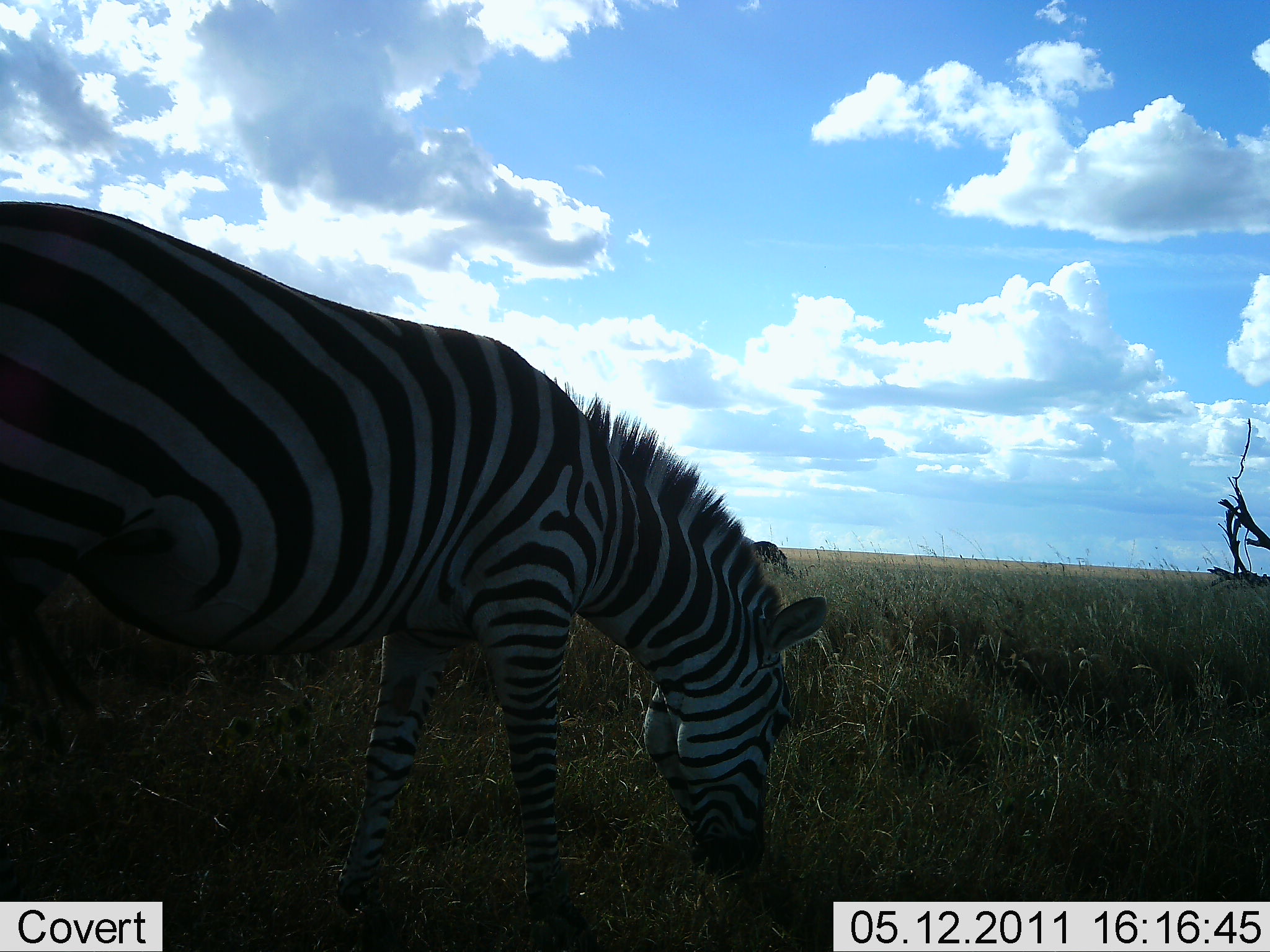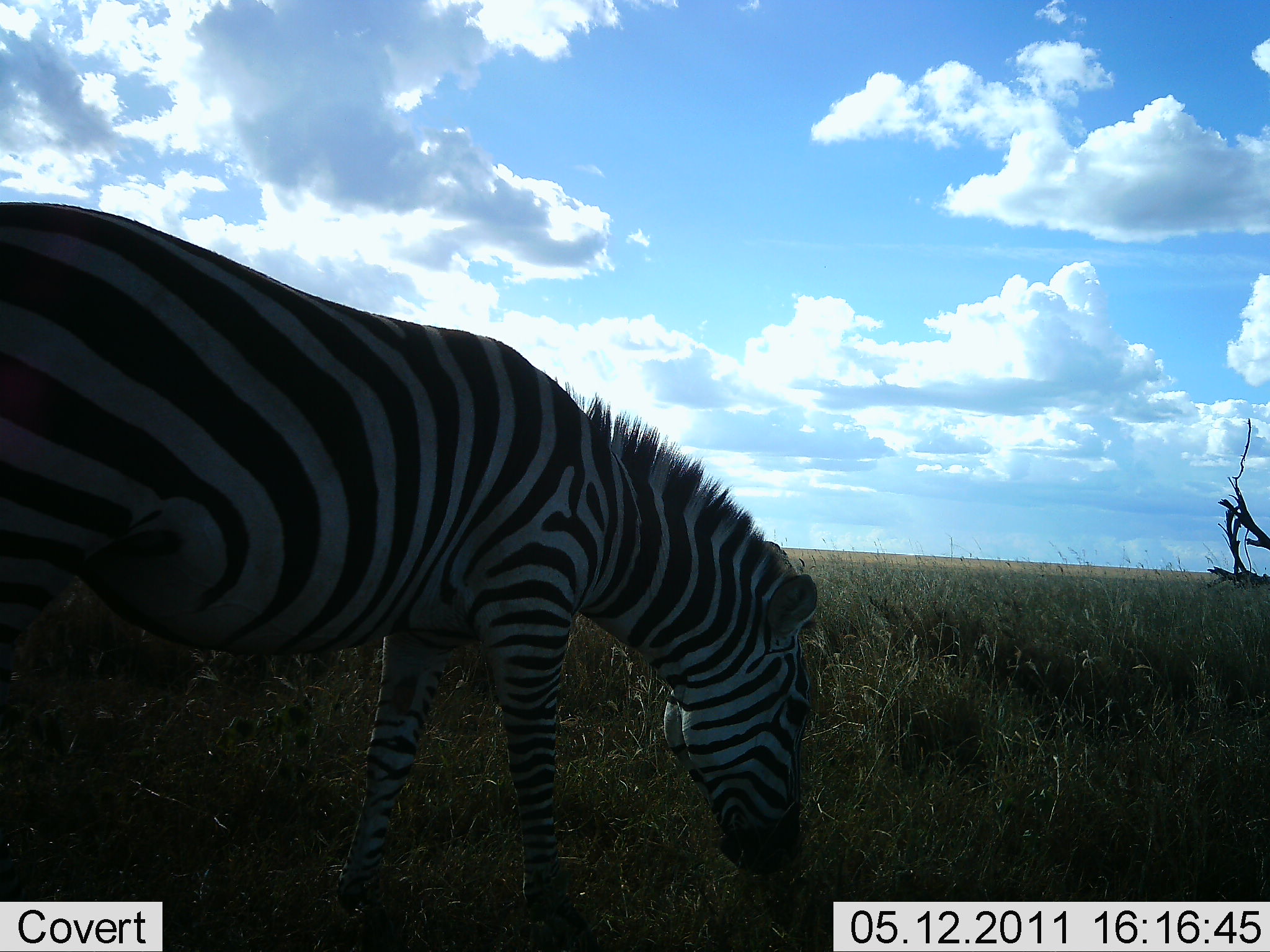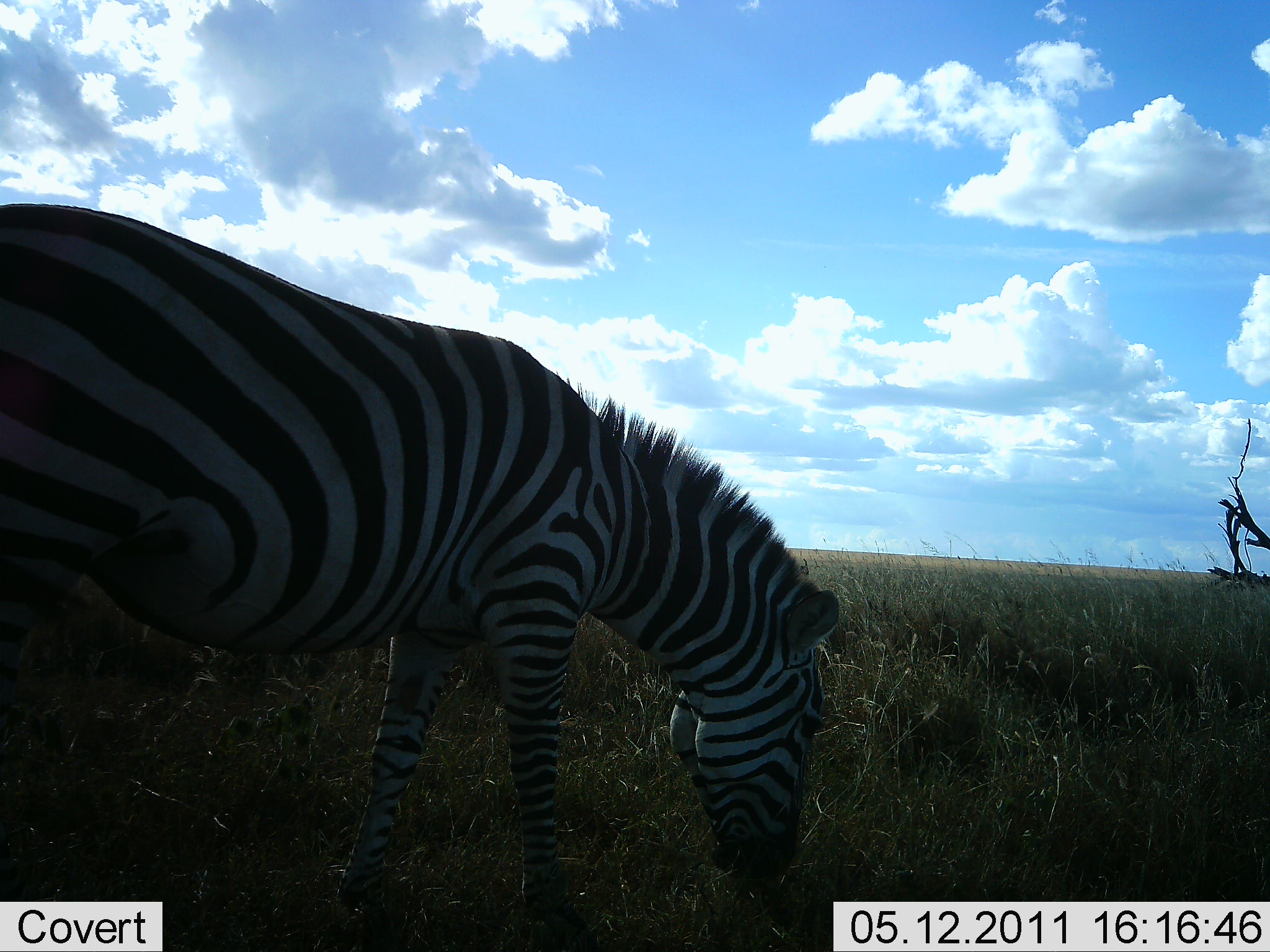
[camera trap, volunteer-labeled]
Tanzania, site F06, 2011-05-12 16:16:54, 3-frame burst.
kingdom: Animalia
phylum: Chordata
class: Mammalia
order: Perissodactyla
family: Equidae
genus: Equus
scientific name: Equus quagga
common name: plains zebra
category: zebra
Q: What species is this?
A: Zebra (plains zebra) (Equus quagga).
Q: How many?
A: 1.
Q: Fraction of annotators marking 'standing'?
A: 9%.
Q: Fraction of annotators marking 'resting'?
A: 0%.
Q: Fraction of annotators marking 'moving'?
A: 0%.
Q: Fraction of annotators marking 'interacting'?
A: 0%.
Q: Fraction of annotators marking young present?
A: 0%.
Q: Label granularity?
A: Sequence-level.